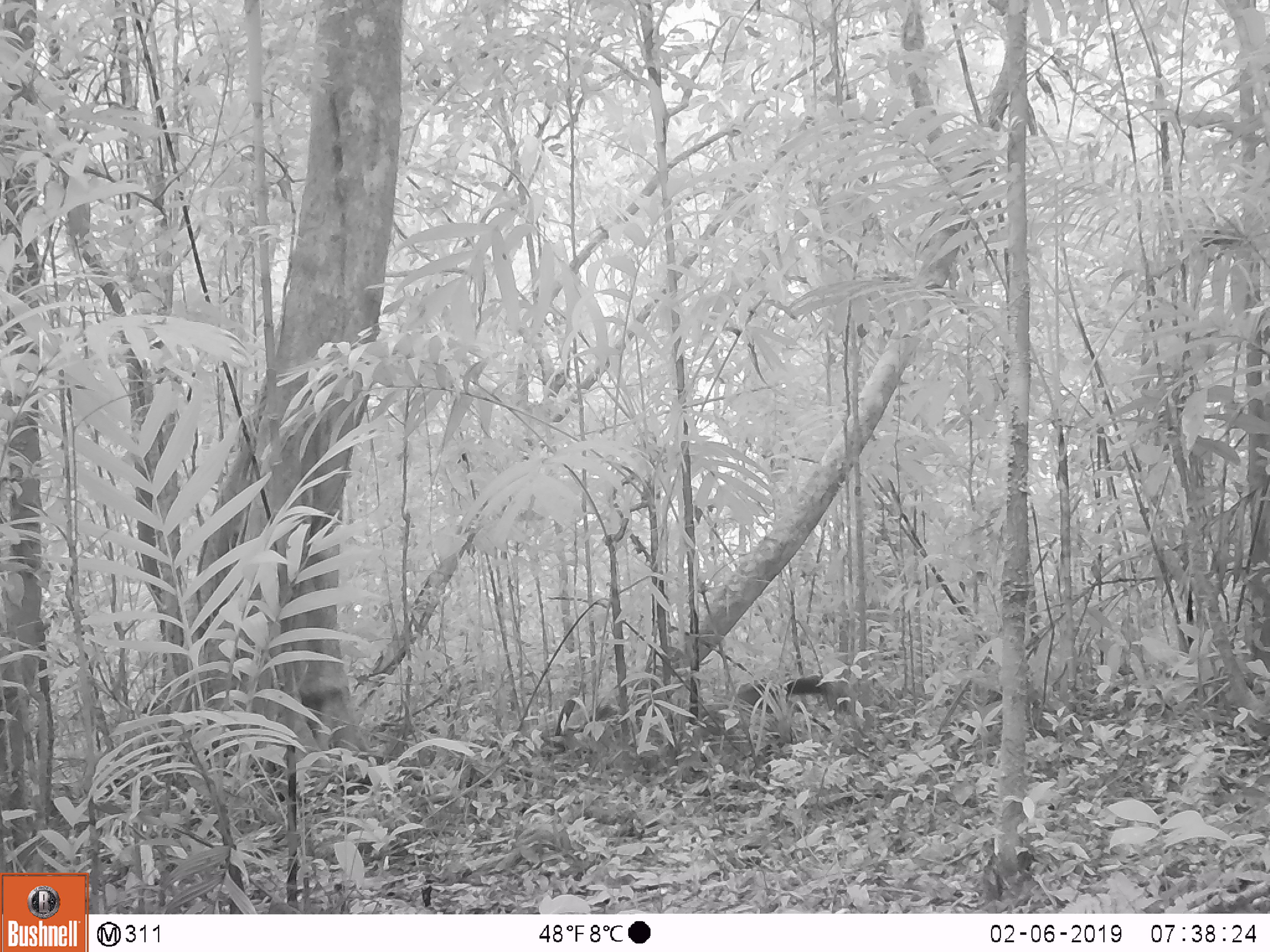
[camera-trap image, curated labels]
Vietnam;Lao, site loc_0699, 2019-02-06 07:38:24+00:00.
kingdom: Animalia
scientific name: Animalia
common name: animal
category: unidentified animal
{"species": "unidentified animal (animal) (Animalia)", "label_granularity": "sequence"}